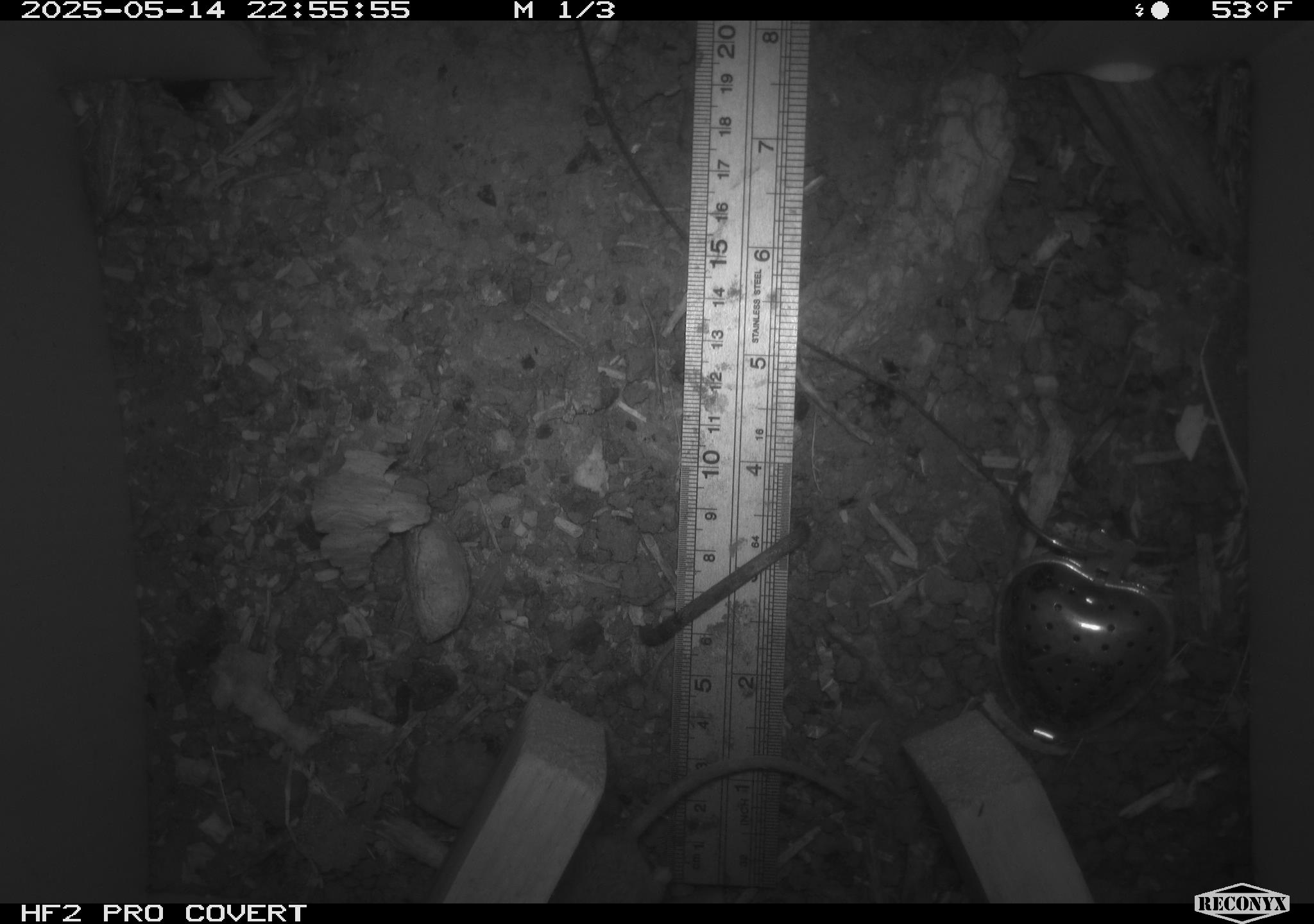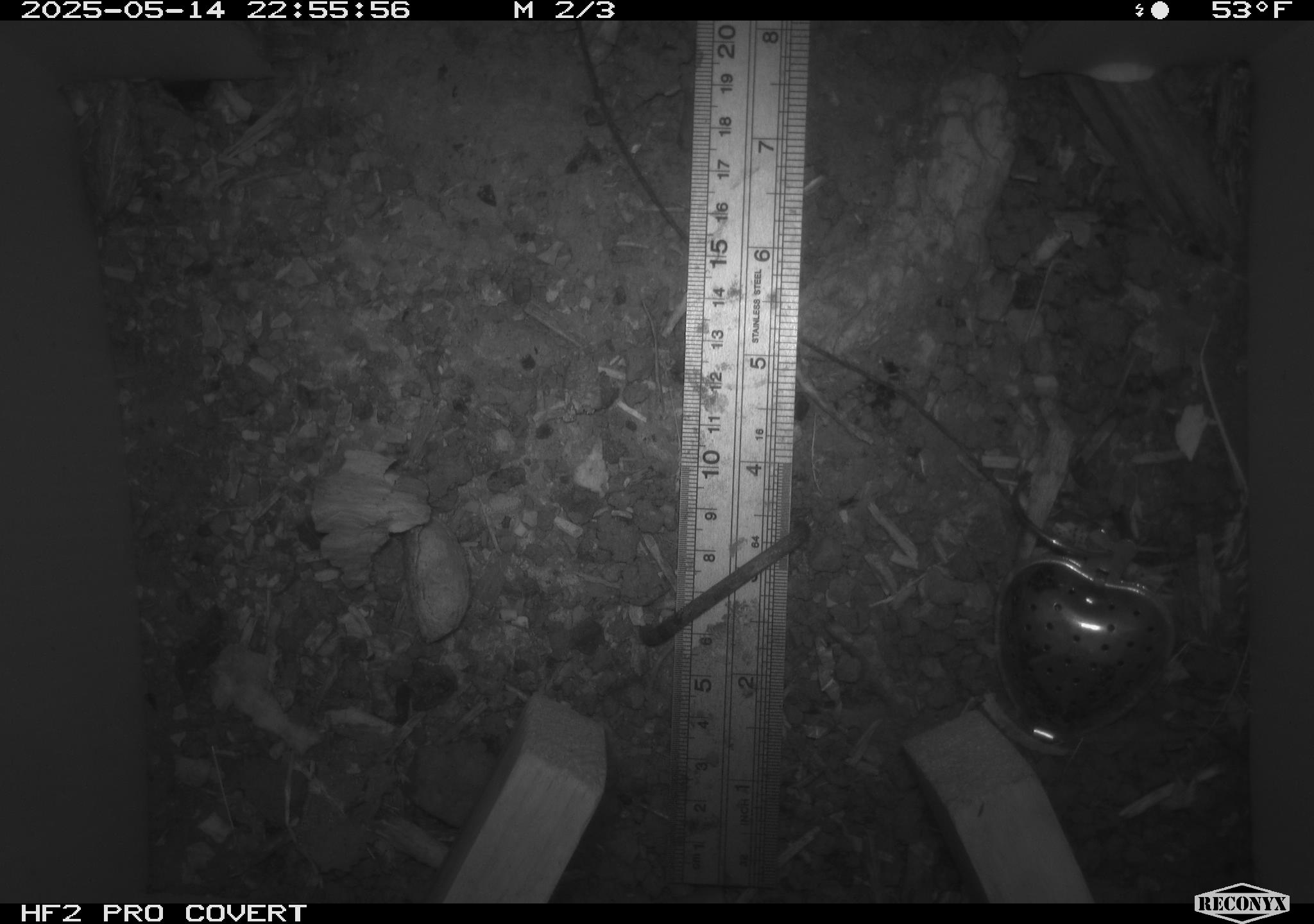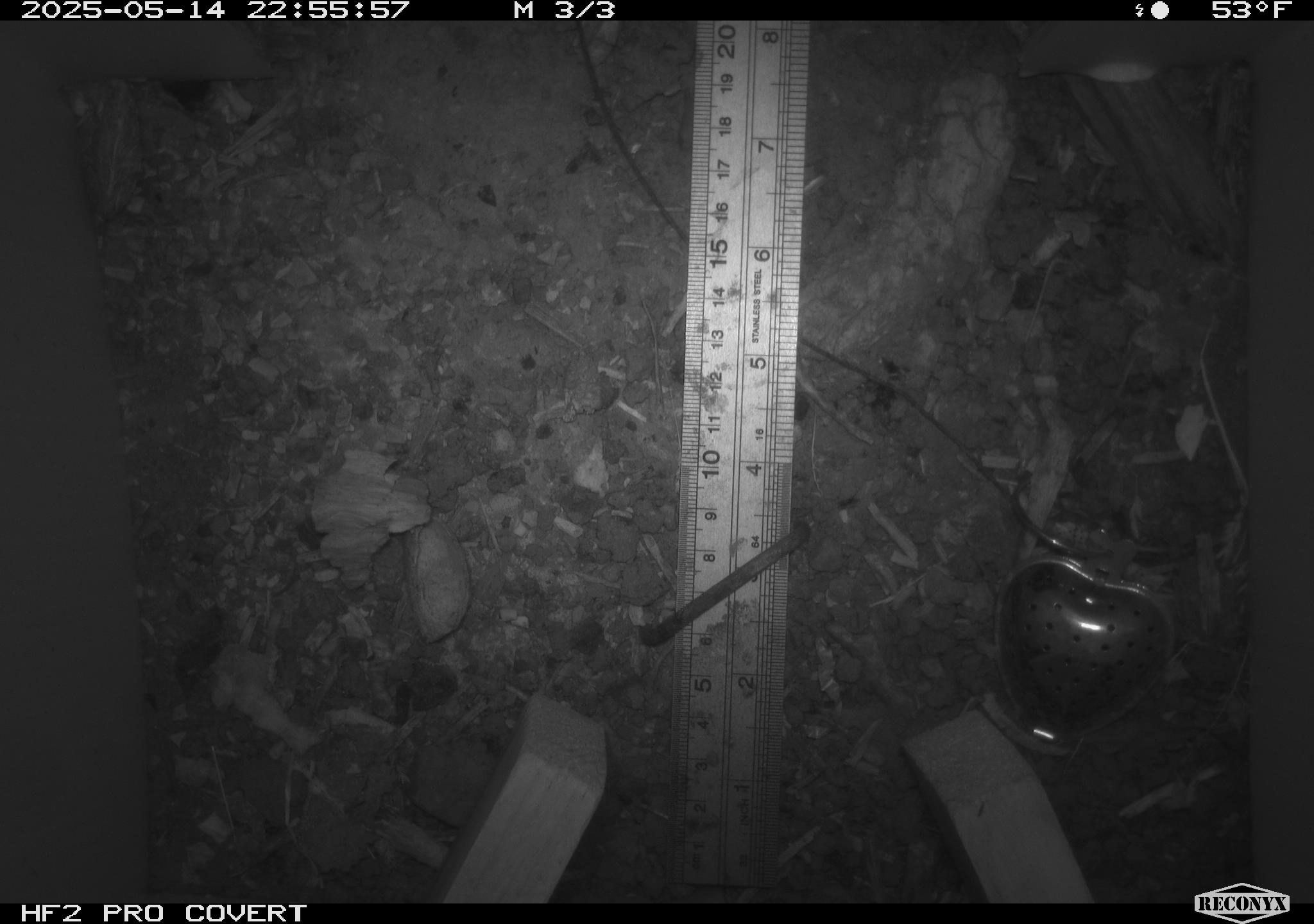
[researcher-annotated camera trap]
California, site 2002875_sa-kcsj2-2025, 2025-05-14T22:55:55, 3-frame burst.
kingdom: Animalia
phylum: Chordata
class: Mammalia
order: Rodentia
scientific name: Rodentia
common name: rodent